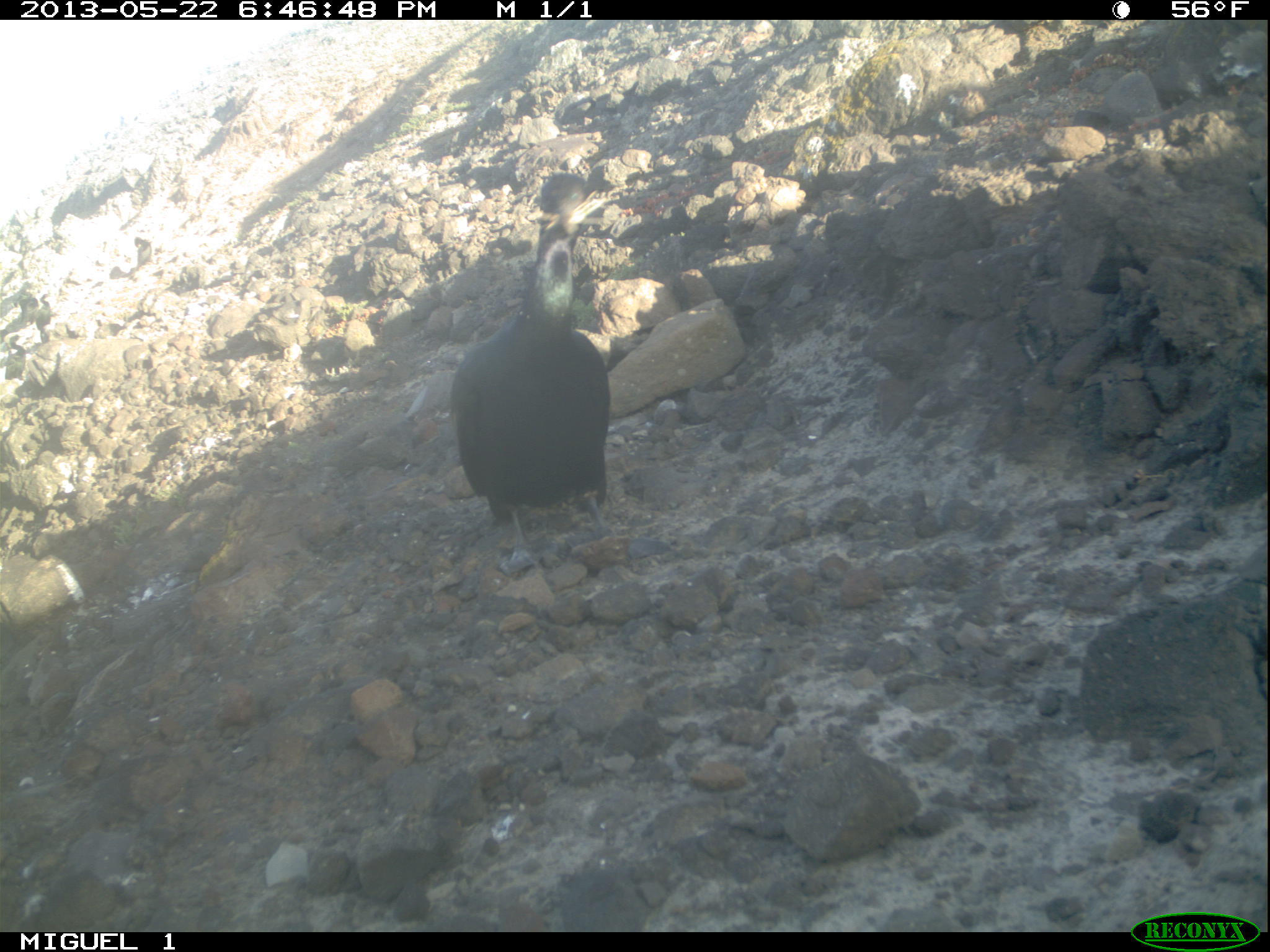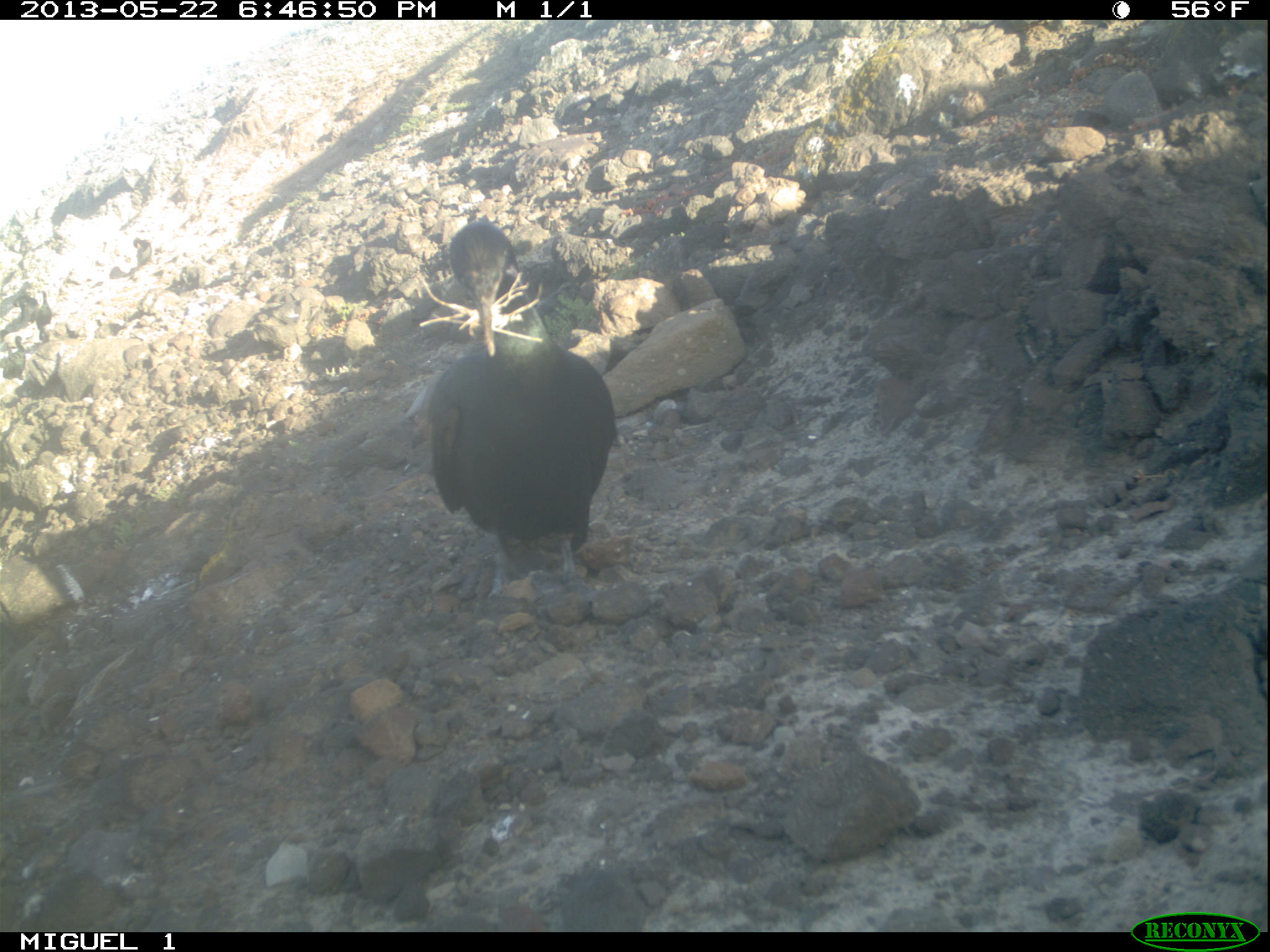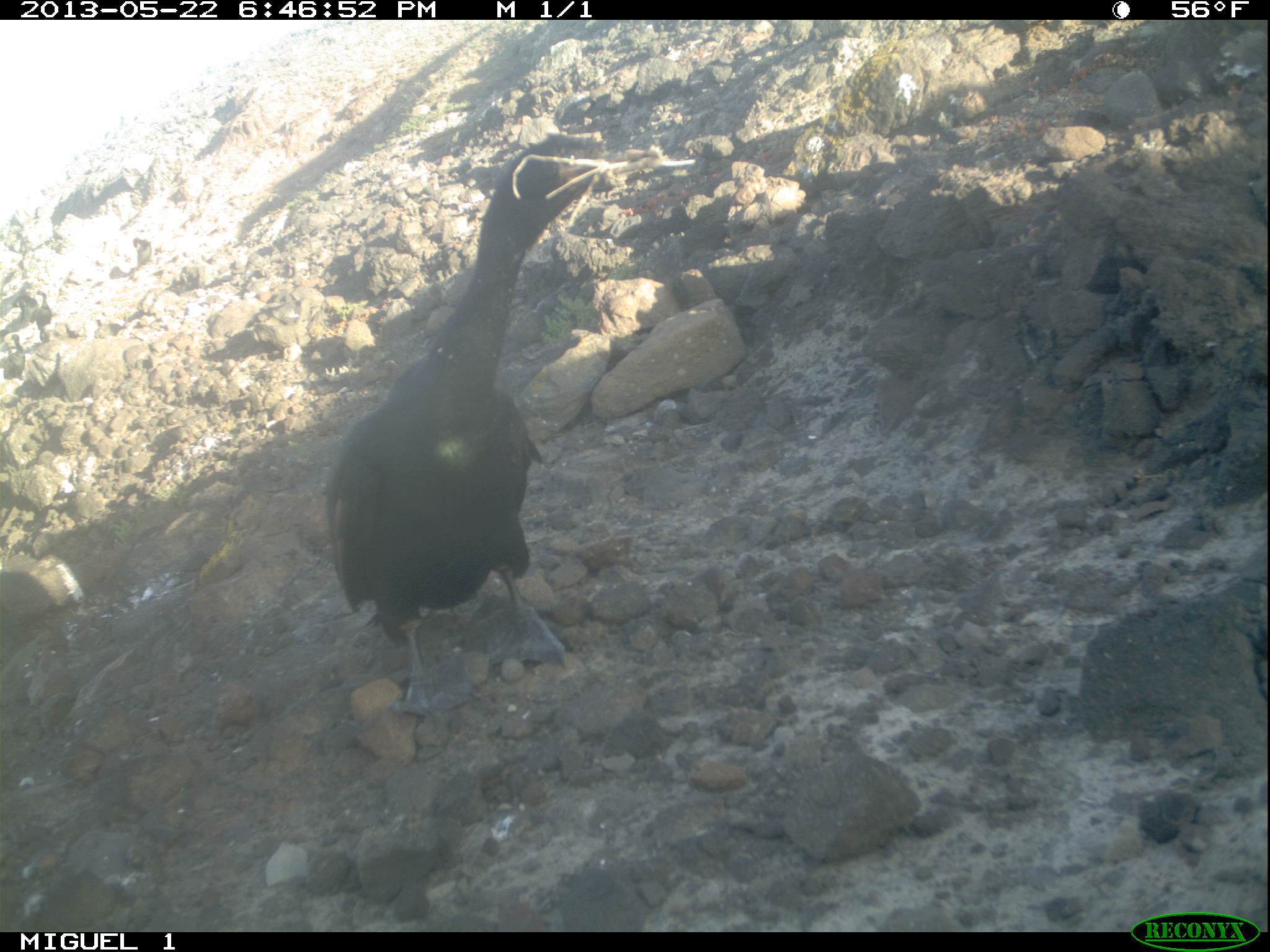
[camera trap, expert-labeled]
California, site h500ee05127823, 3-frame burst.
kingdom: Animalia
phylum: Chordata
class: Aves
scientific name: Aves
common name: bird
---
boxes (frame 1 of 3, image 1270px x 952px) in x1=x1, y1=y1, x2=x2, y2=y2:
bird: x1=447, y1=175, x2=611, y2=581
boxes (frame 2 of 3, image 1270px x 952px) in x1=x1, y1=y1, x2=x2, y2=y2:
bird: x1=429, y1=219, x2=615, y2=605; x1=2, y1=336, x2=25, y2=379; x1=36, y1=289, x2=50, y2=340; x1=133, y1=237, x2=151, y2=270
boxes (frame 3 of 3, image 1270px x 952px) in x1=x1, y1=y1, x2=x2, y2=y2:
bird: x1=326, y1=134, x2=660, y2=718